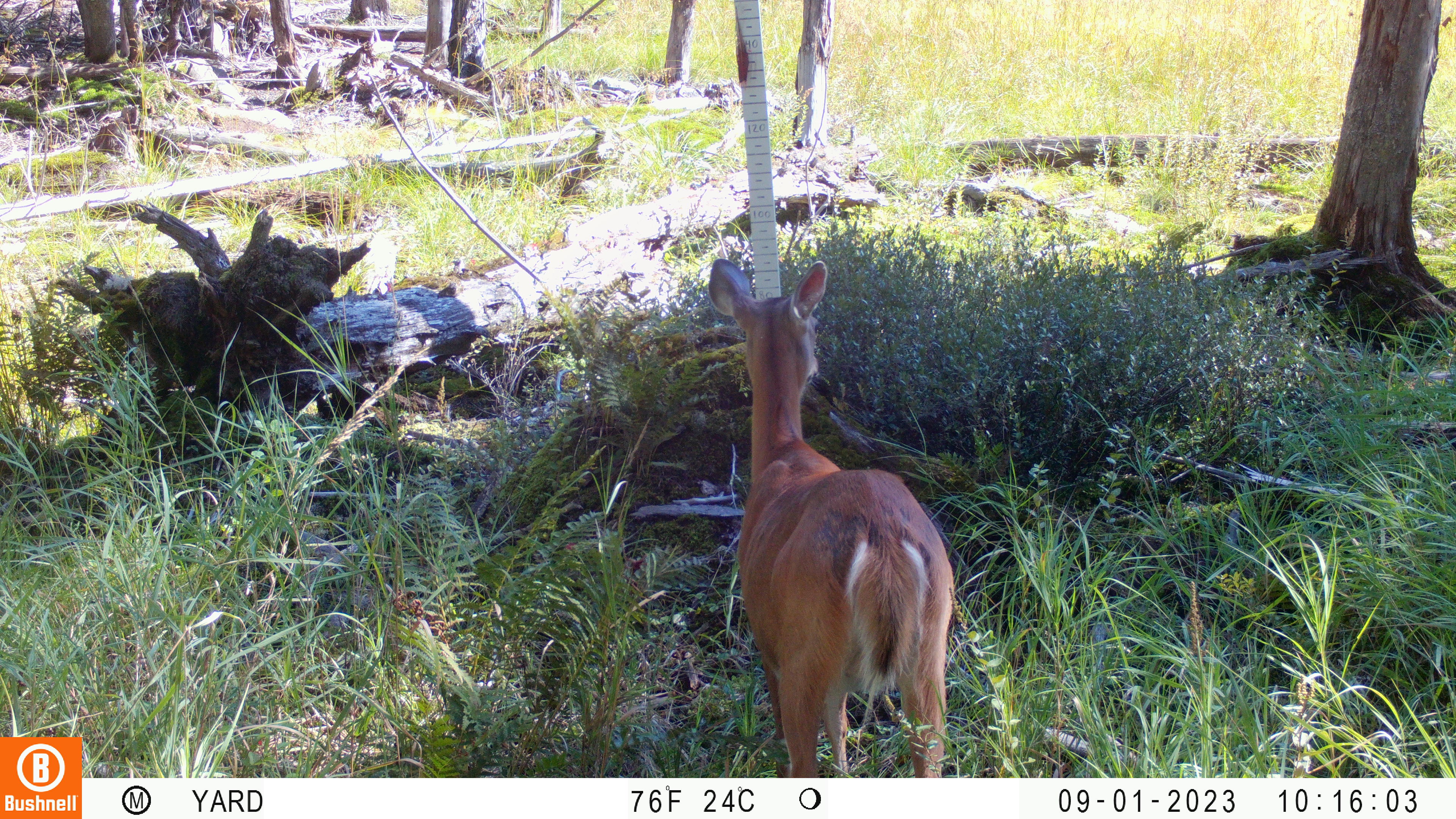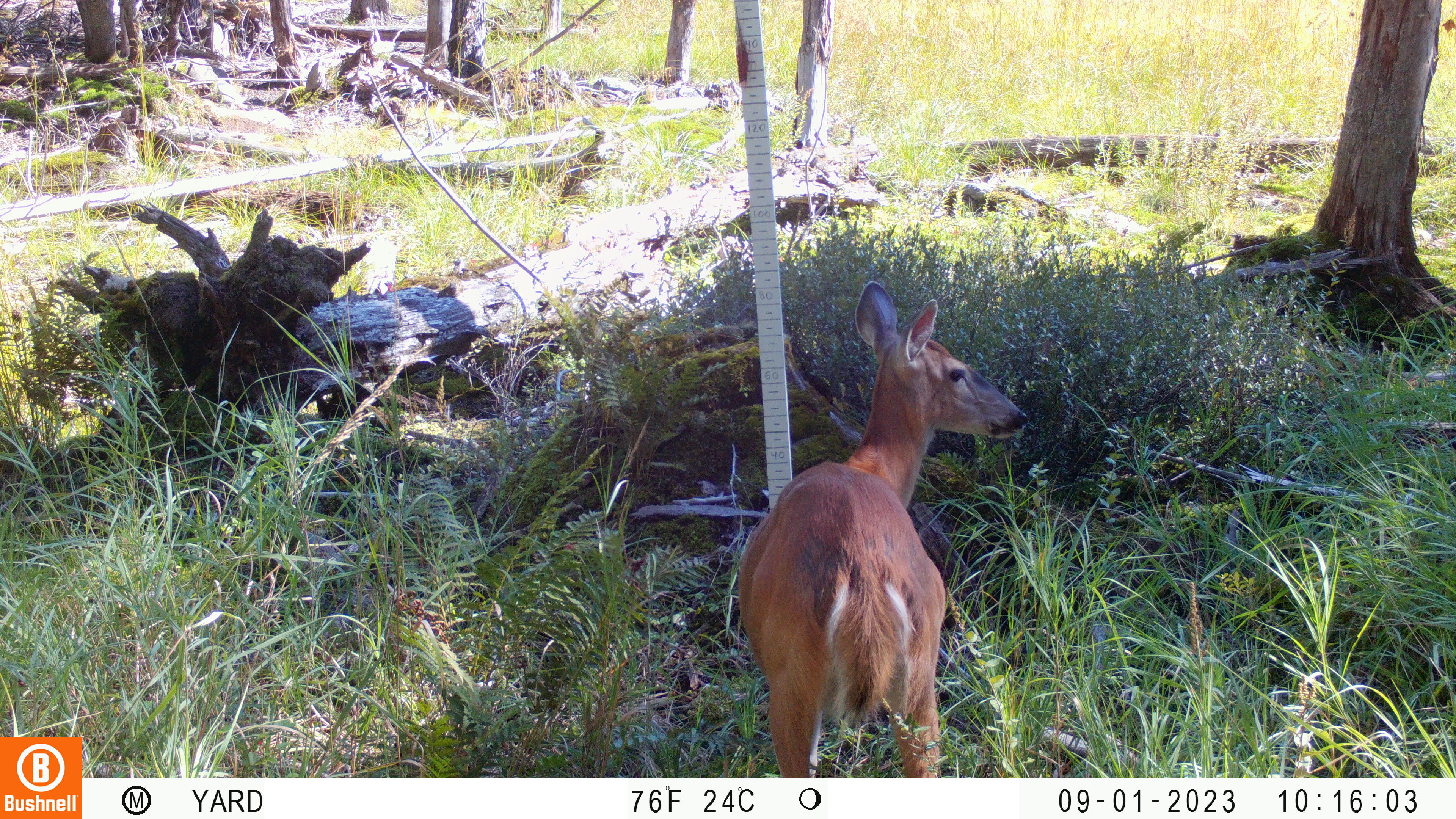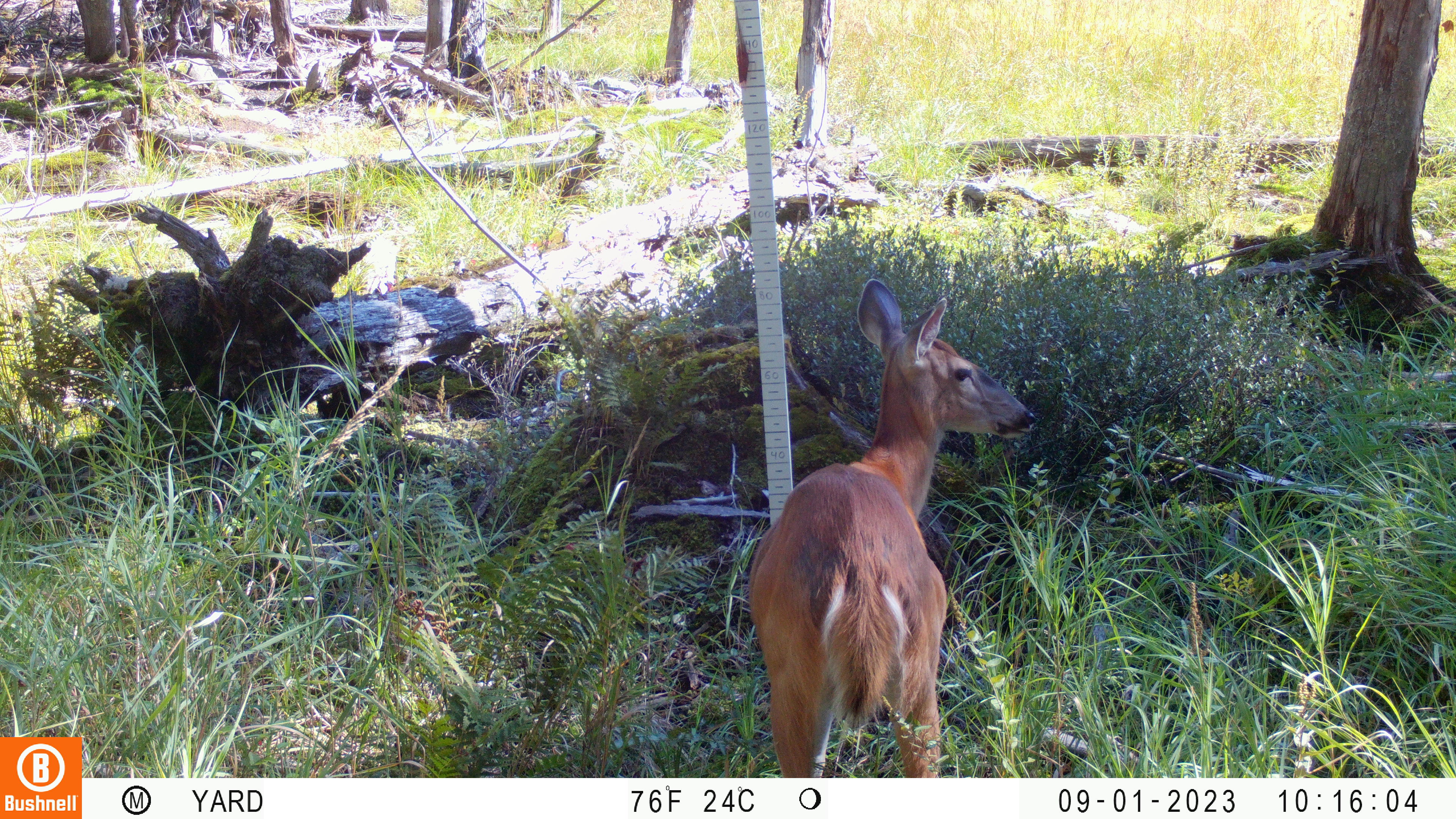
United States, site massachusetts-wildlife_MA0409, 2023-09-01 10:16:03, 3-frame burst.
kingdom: Animalia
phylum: Chordata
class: Mammalia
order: Artiodactyla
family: Cervidae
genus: Odocoileus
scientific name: Odocoileus virginianus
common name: white-tailed deer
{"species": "white-tailed deer (Odocoileus virginianus)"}